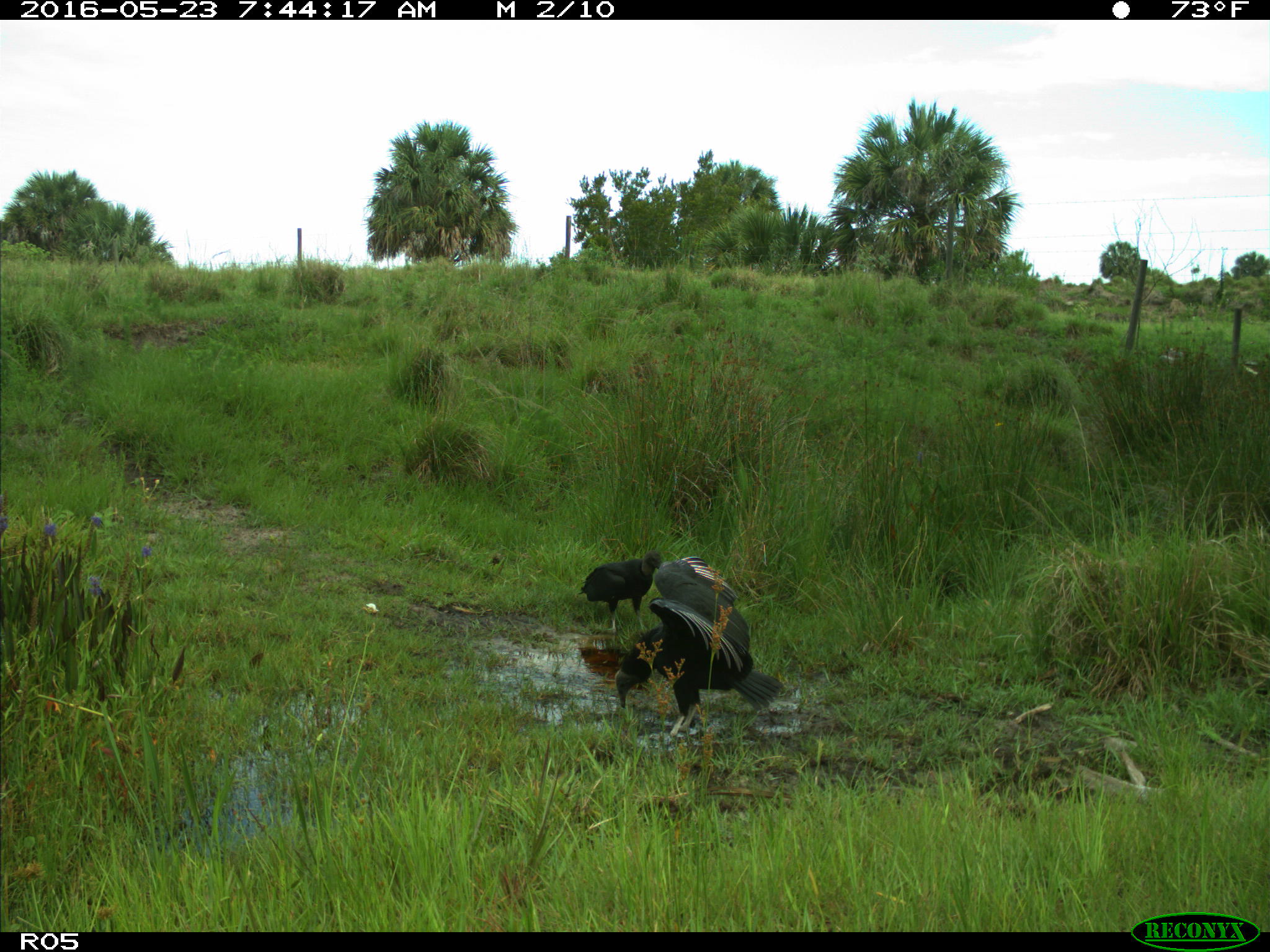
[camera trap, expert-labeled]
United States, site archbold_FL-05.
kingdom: Animalia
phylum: Chordata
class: Aves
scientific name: Aves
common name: birds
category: unidentified bird